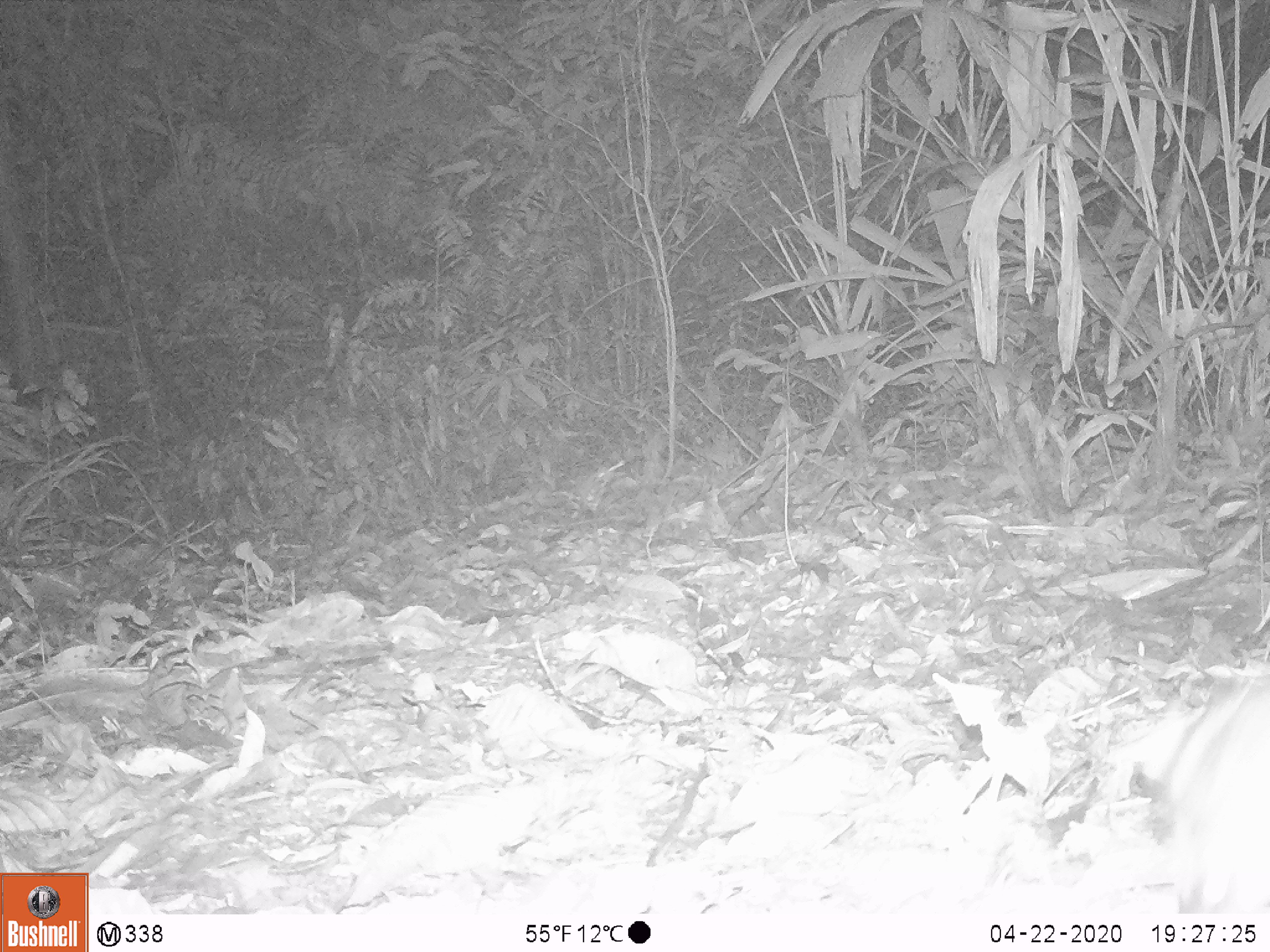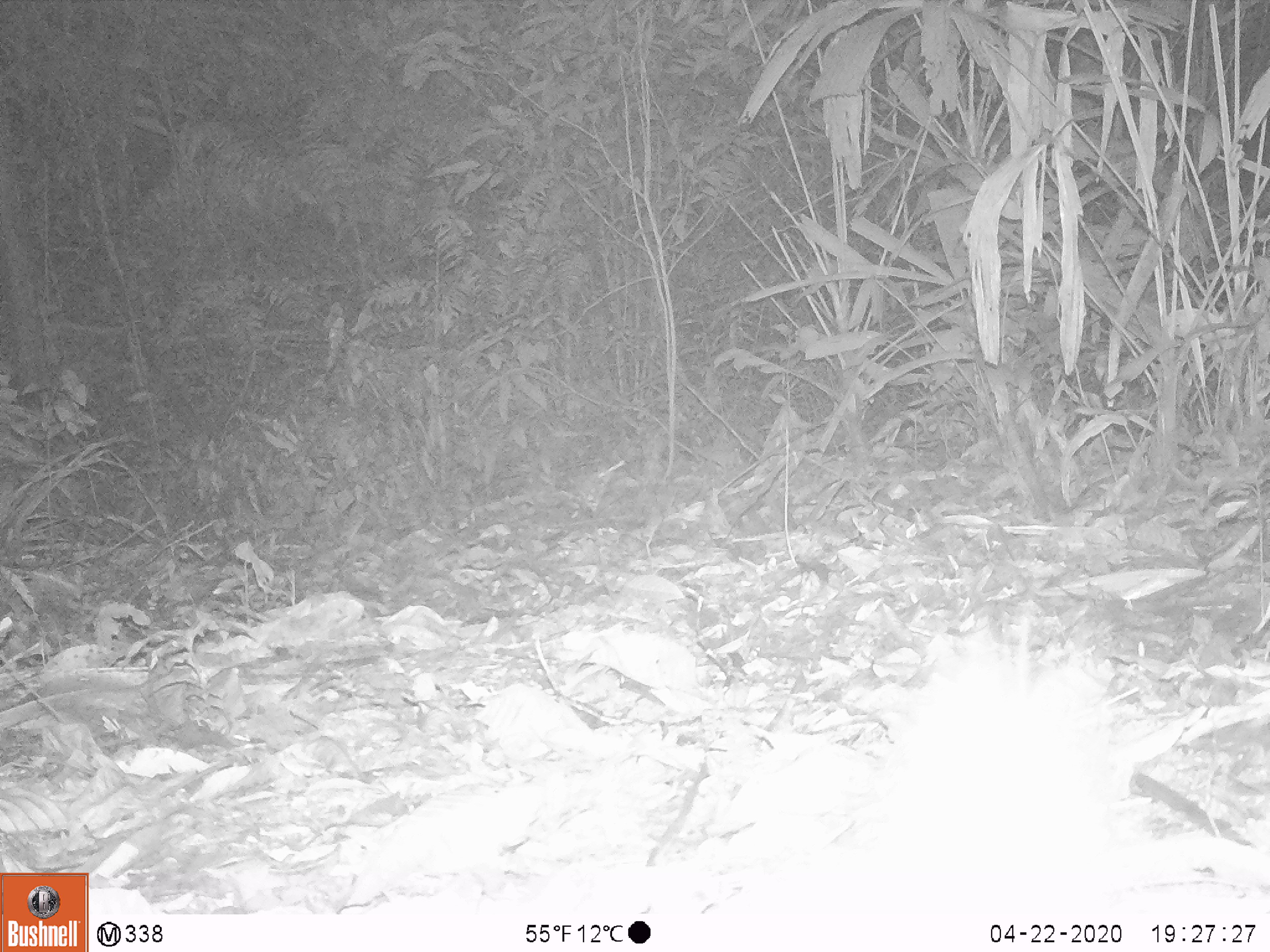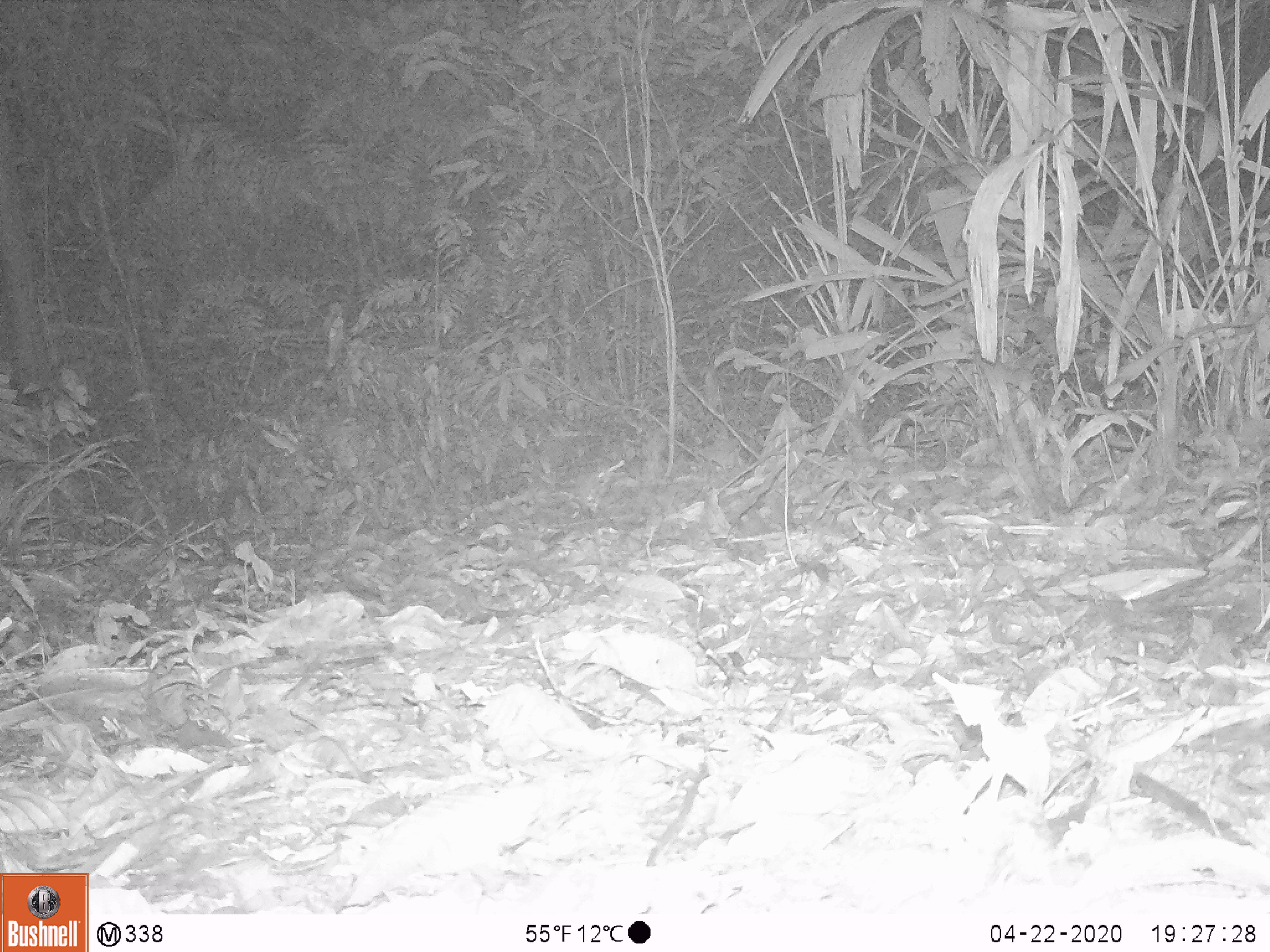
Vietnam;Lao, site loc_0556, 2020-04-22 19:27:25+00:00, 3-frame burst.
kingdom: Animalia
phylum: Chordata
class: Mammalia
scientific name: Mammalia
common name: mammal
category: unidentified small mammal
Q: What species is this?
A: Unidentified small mammal (mammal) (Mammalia).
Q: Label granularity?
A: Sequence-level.